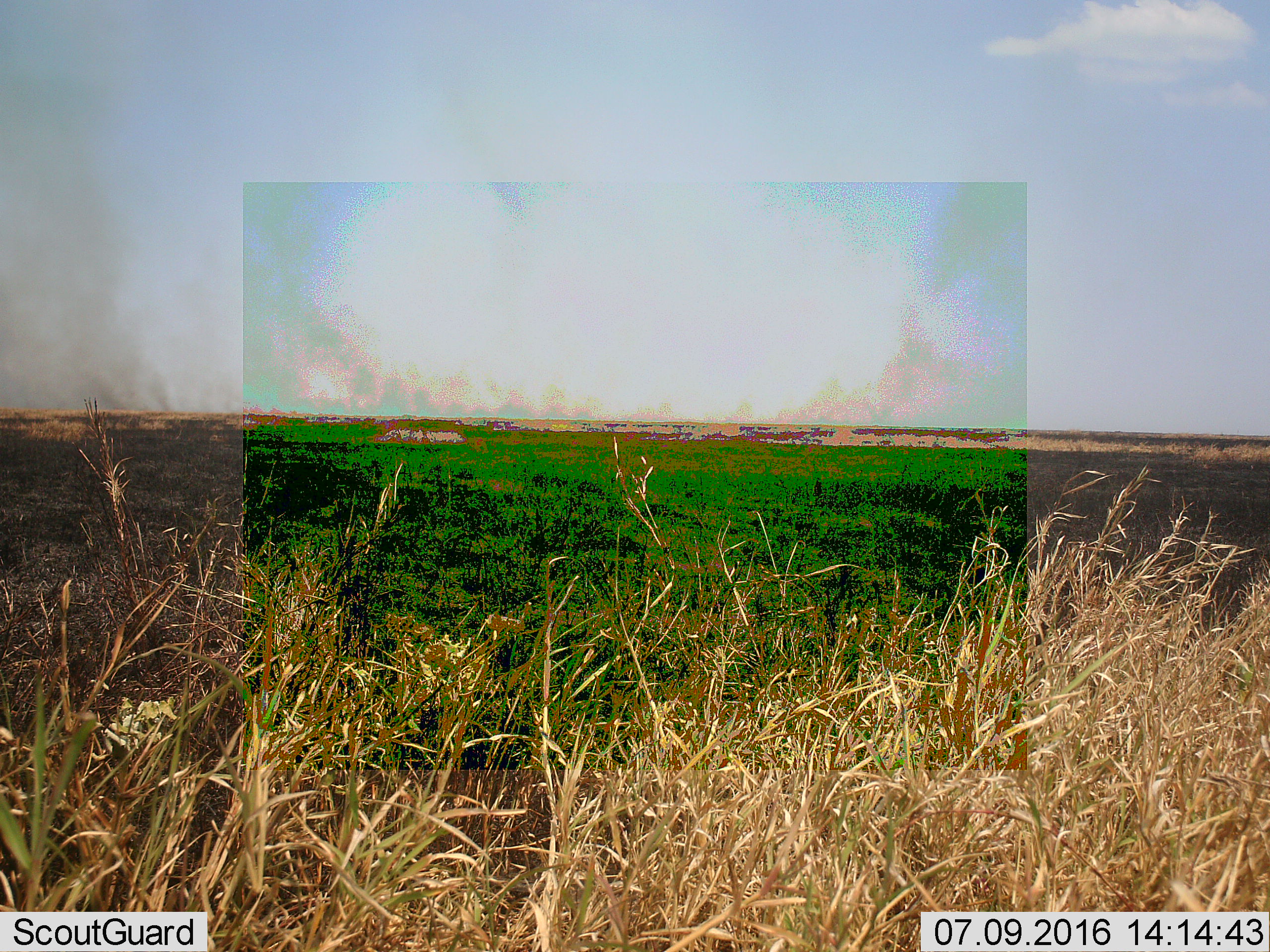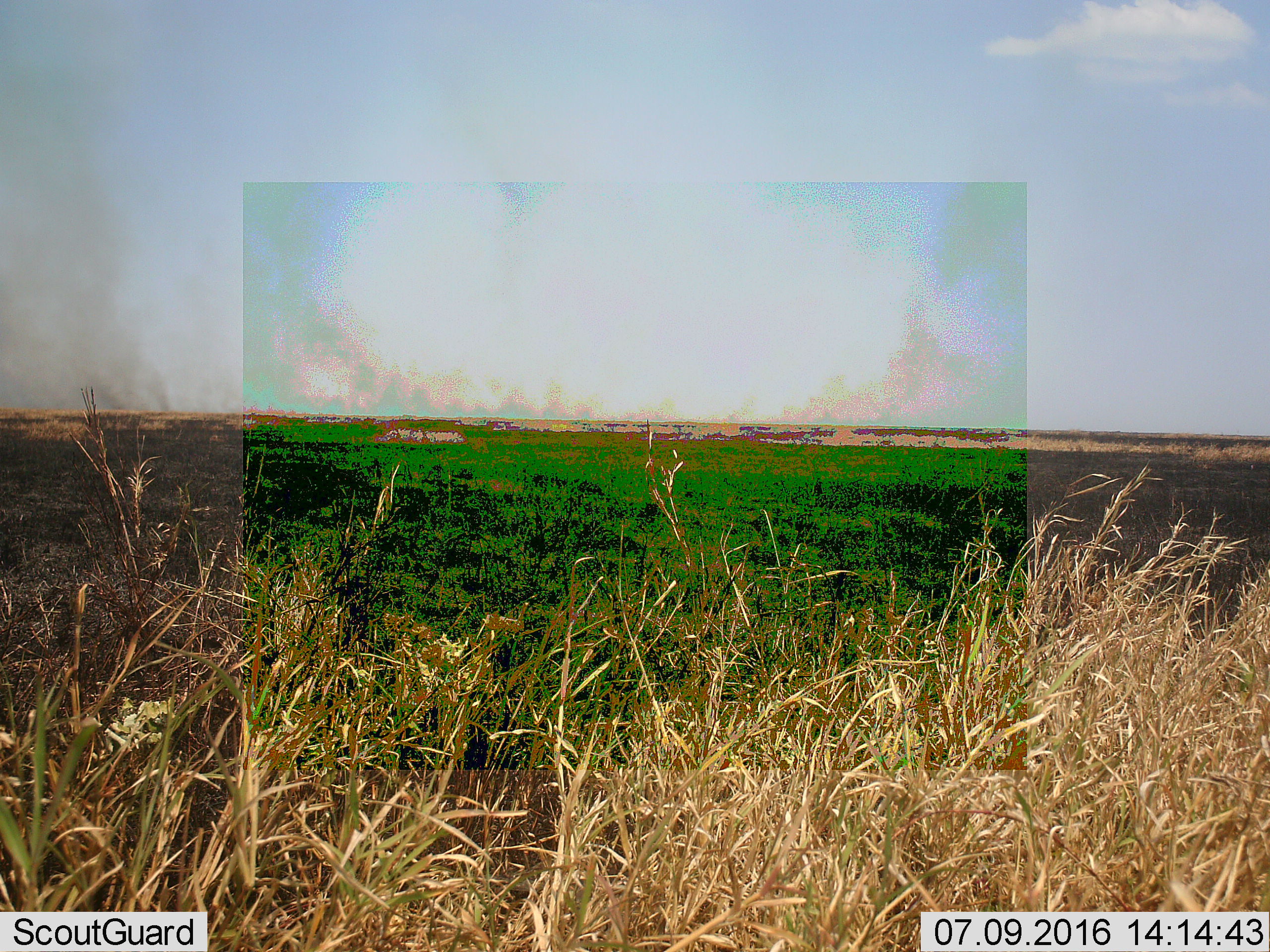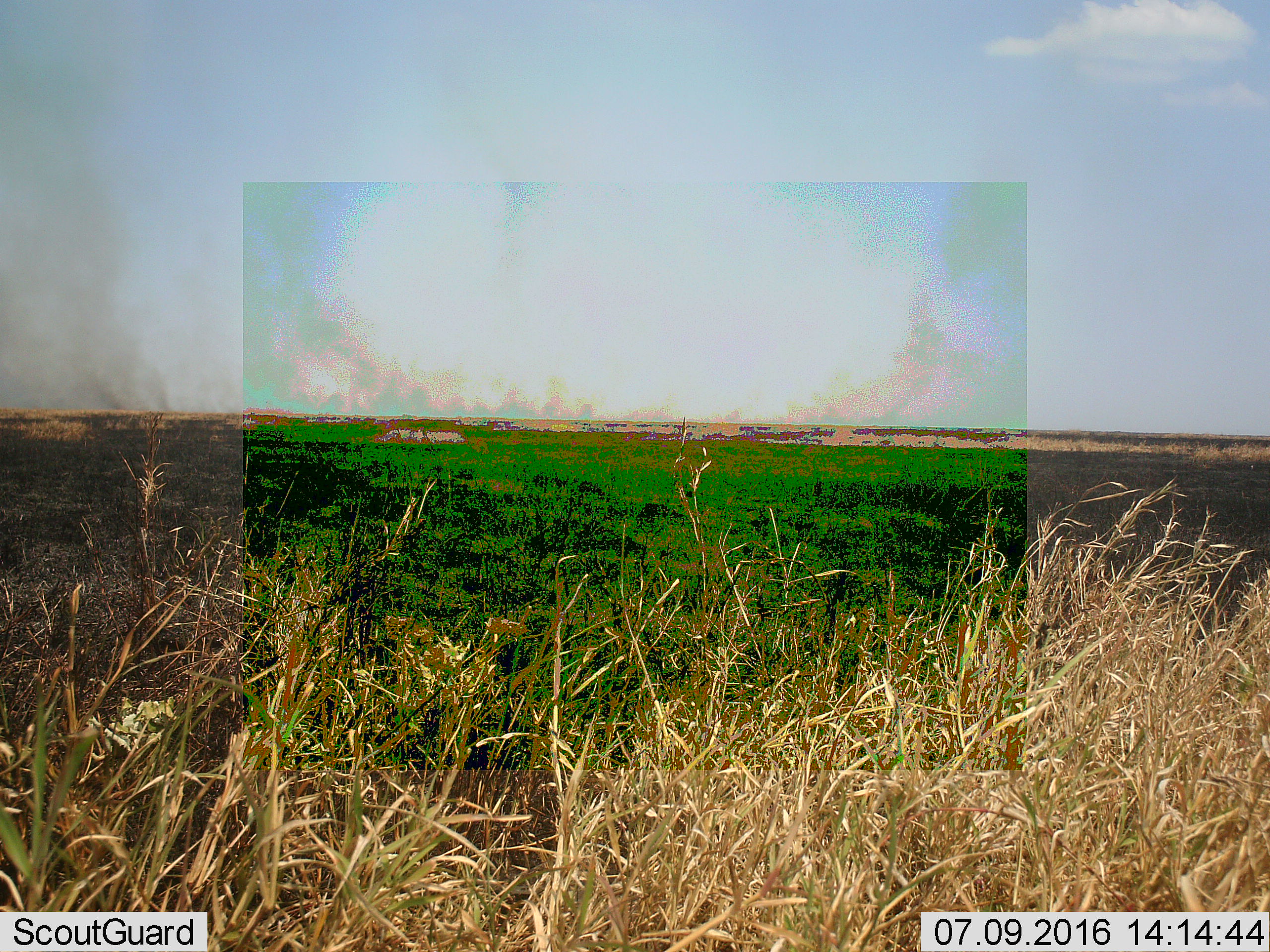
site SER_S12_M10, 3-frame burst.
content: unidentified animal